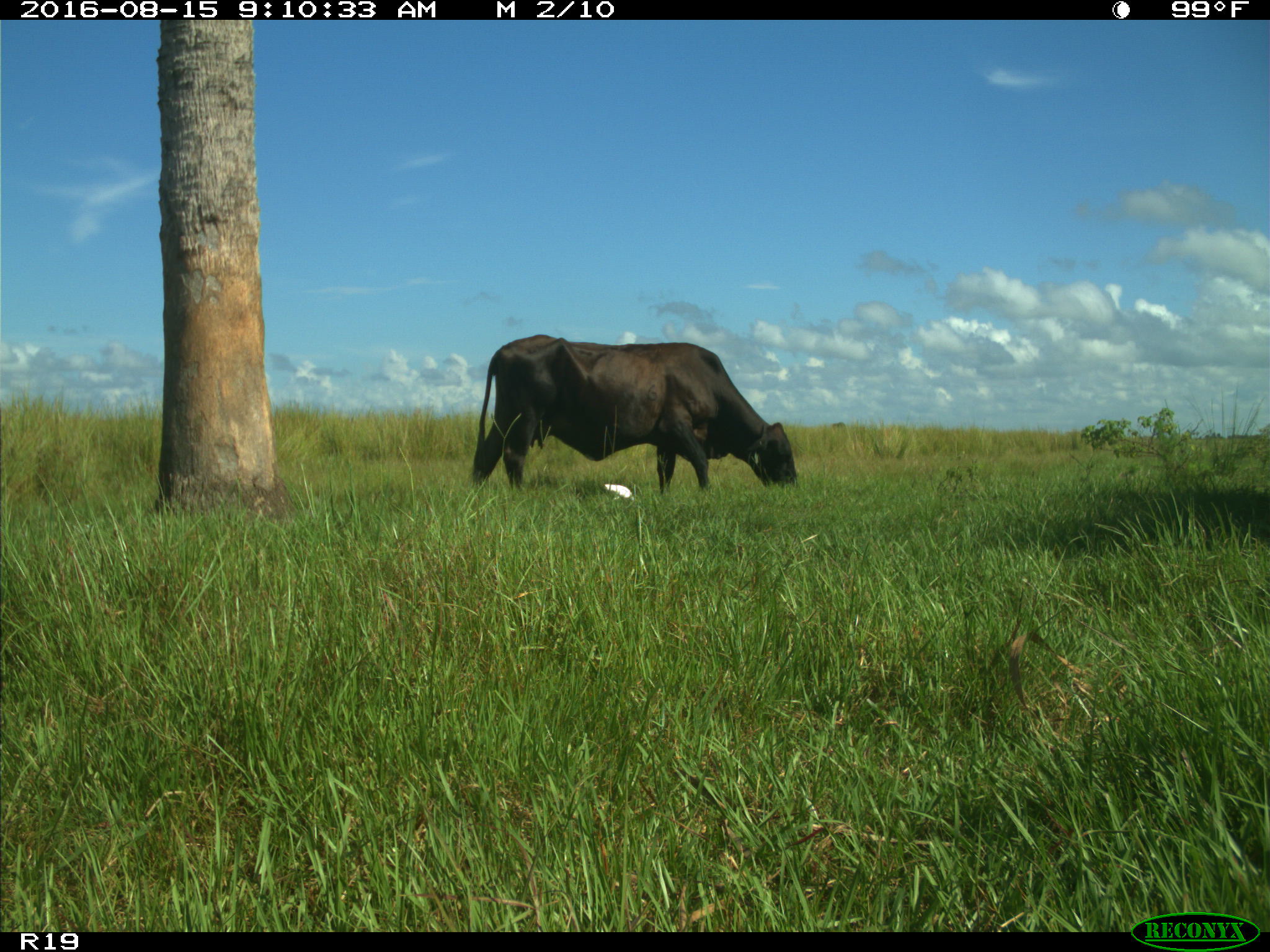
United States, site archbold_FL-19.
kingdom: Animalia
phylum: Chordata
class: Mammalia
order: Artiodactyla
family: Bovidae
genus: Bos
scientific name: Bos taurus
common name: domestic cow